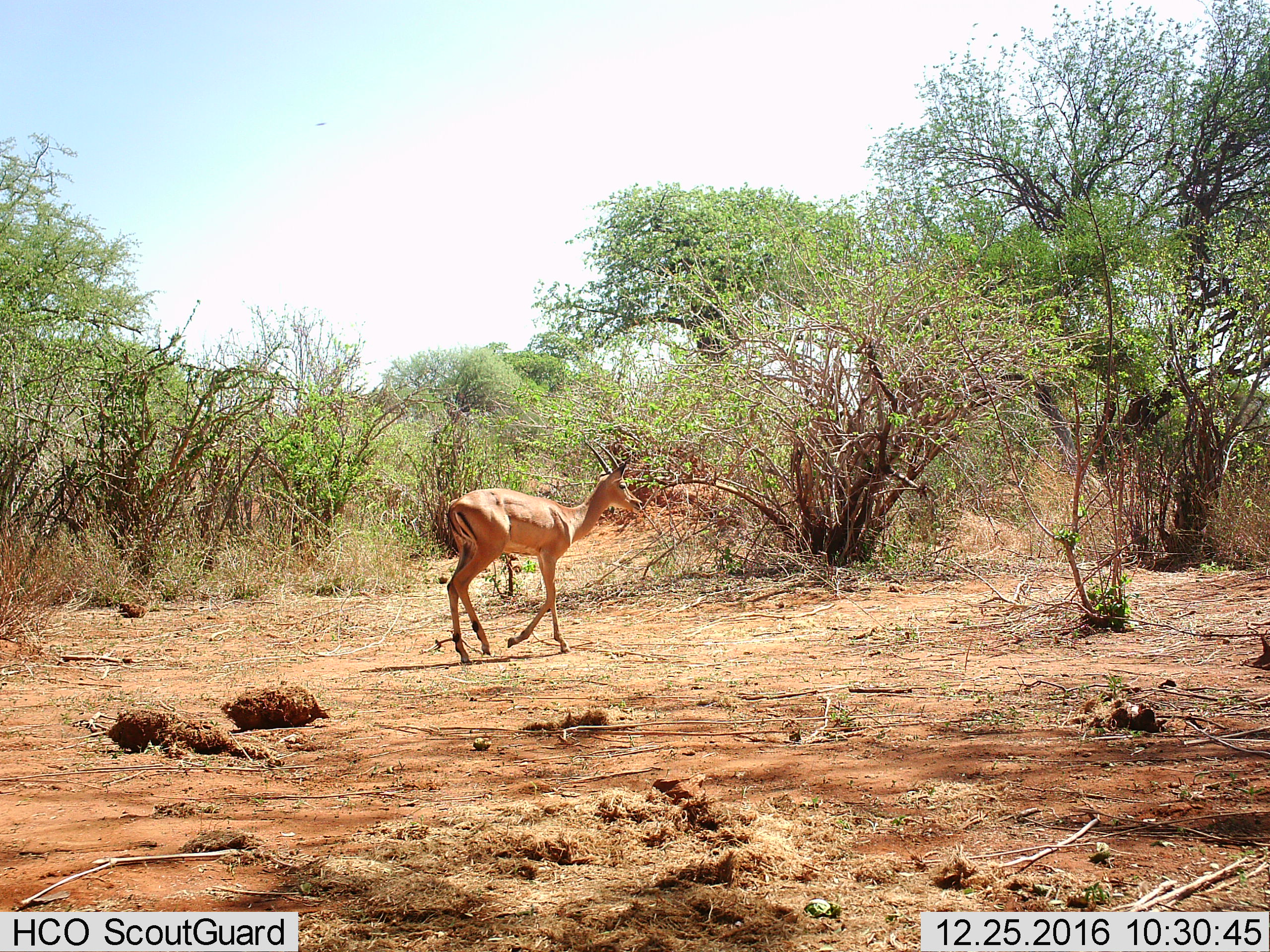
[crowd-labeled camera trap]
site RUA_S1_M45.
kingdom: Animalia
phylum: Chordata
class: Mammalia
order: Artiodactyla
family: Bovidae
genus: Aepyceros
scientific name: Aepyceros melampus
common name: impala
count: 1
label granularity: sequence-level